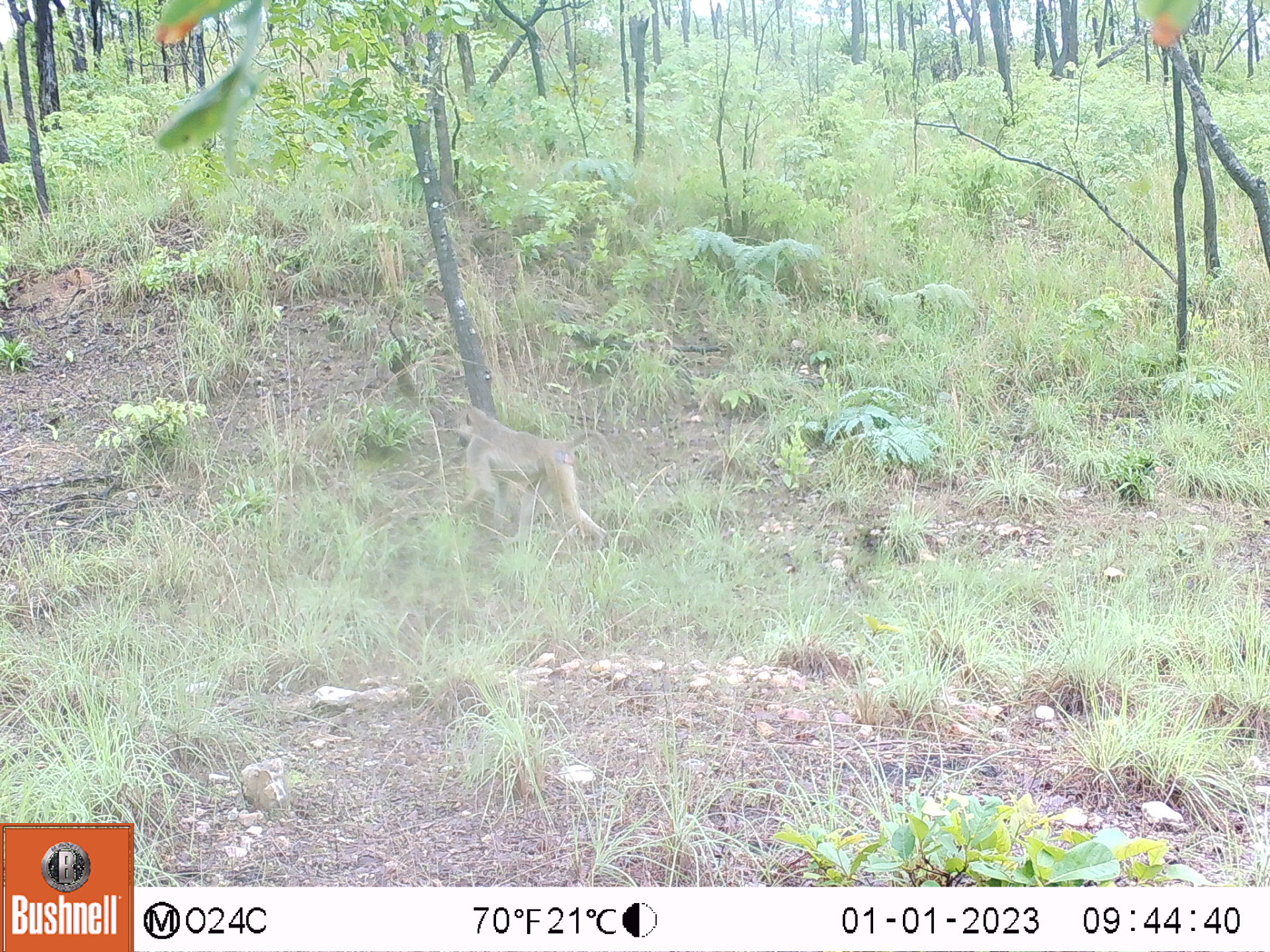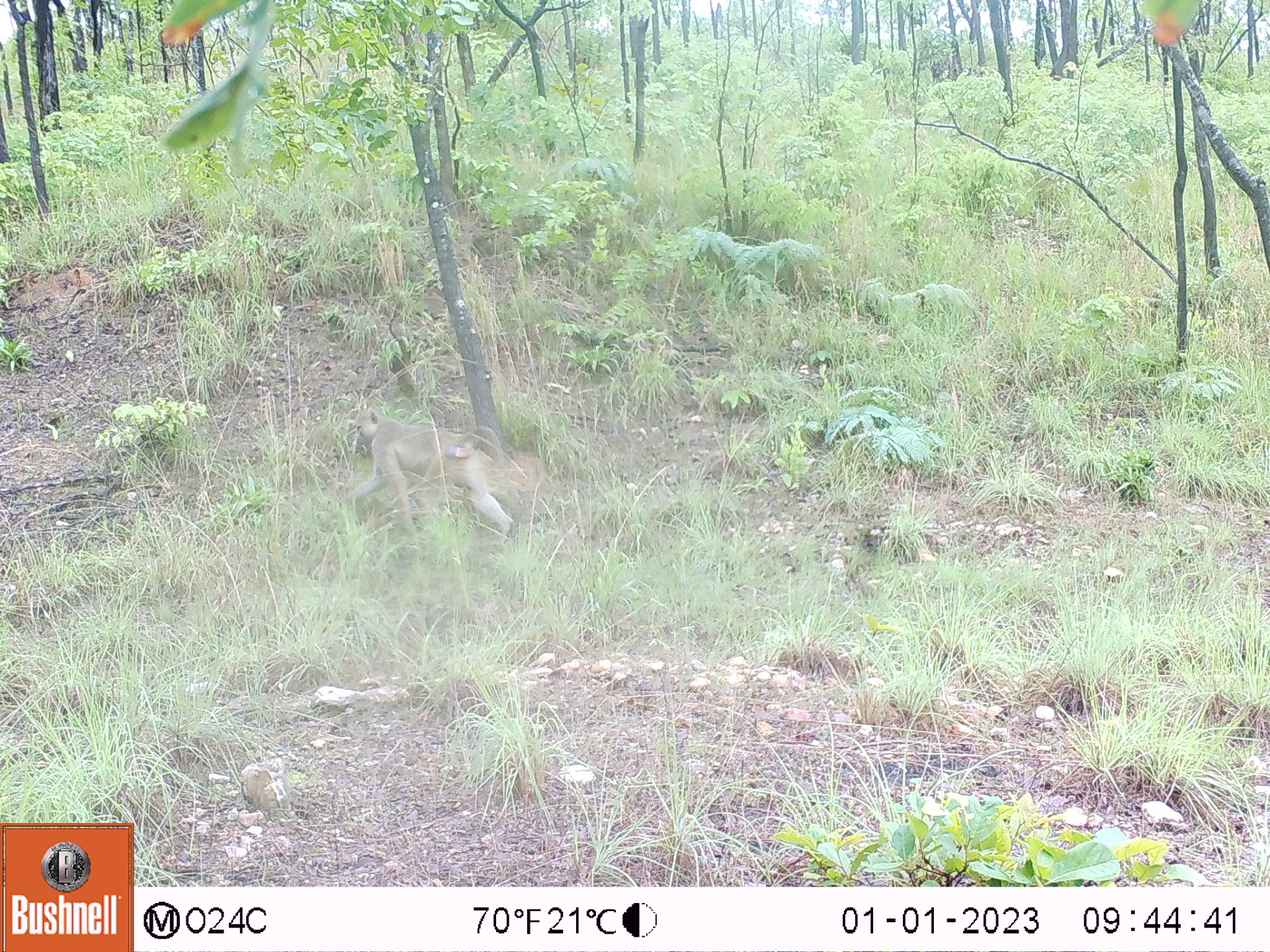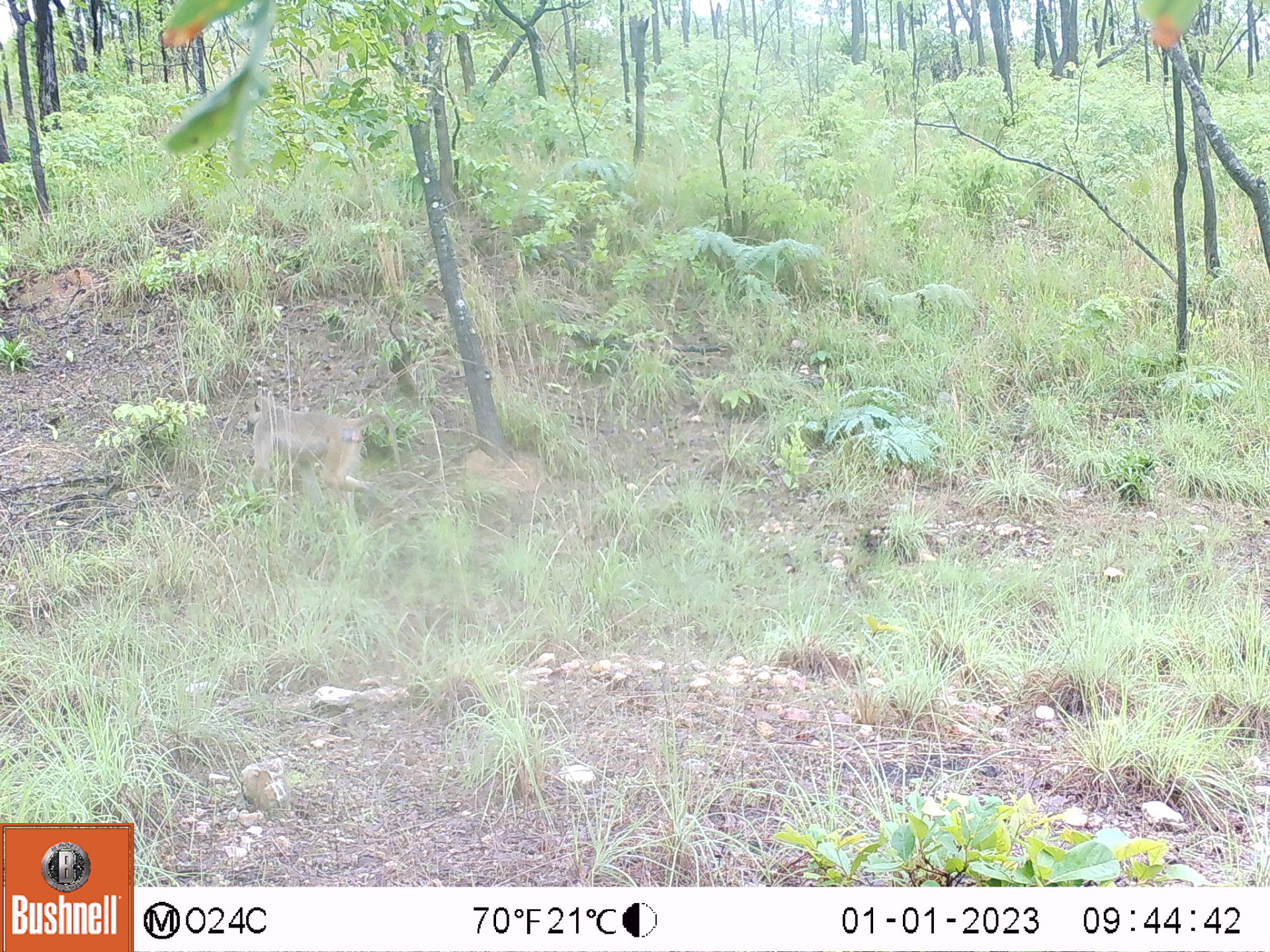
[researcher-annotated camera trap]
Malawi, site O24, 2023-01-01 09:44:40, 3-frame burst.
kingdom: Animalia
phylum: Chordata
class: Mammalia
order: Primates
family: Cercopithecidae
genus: Papio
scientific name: Papio cynocephalus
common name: yellow baboon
Yellow baboon (Papio cynocephalus), count 1.